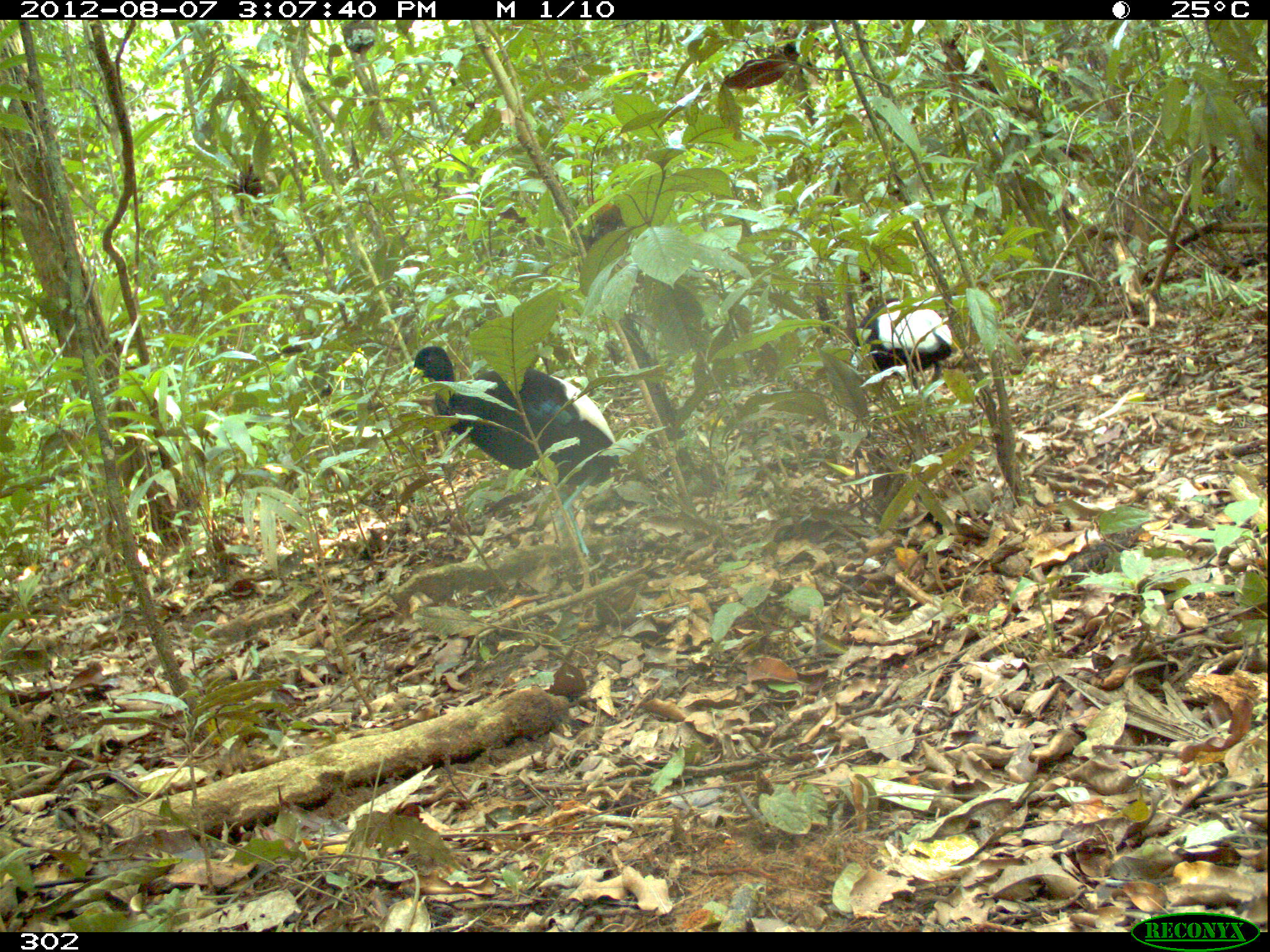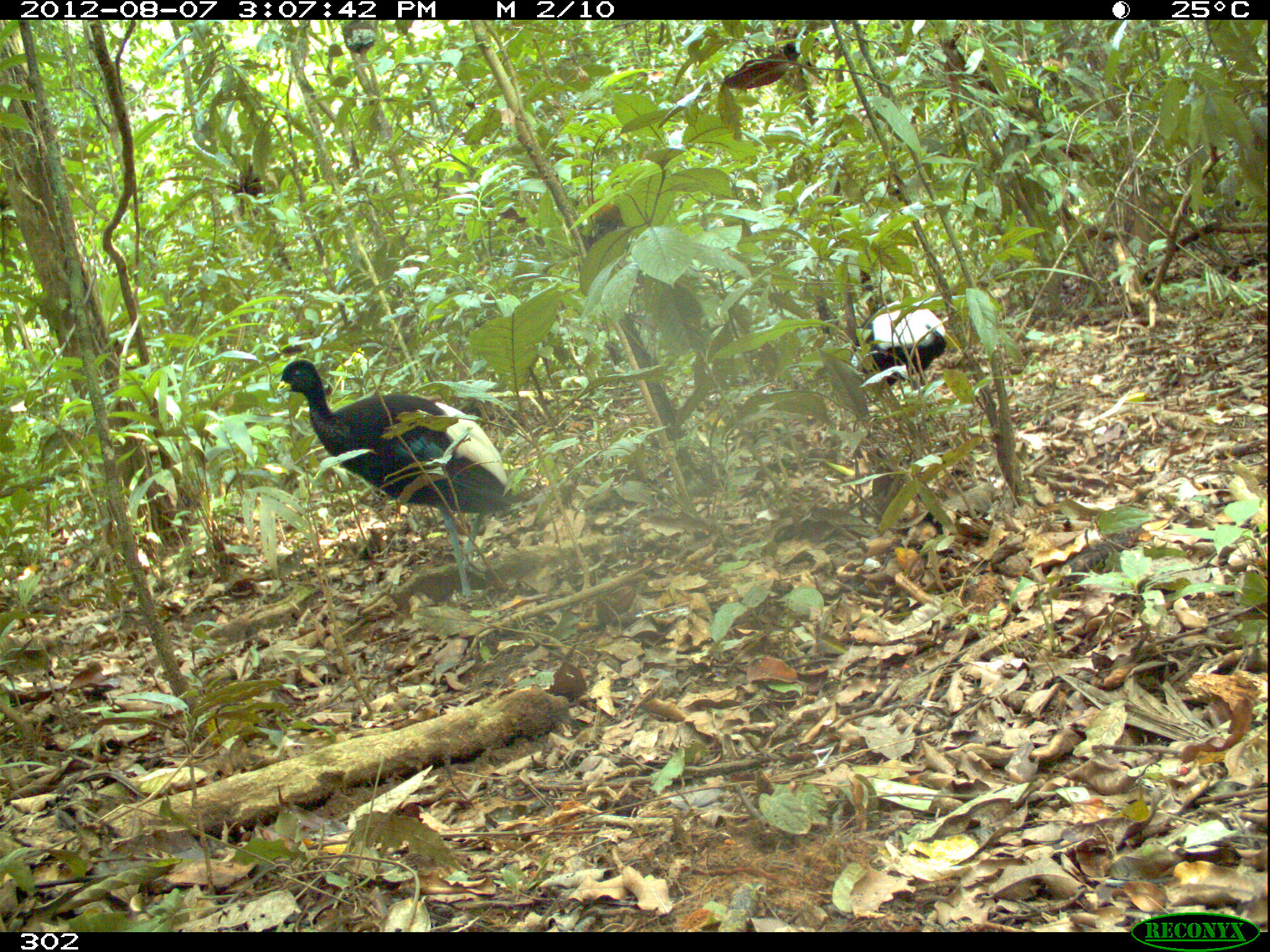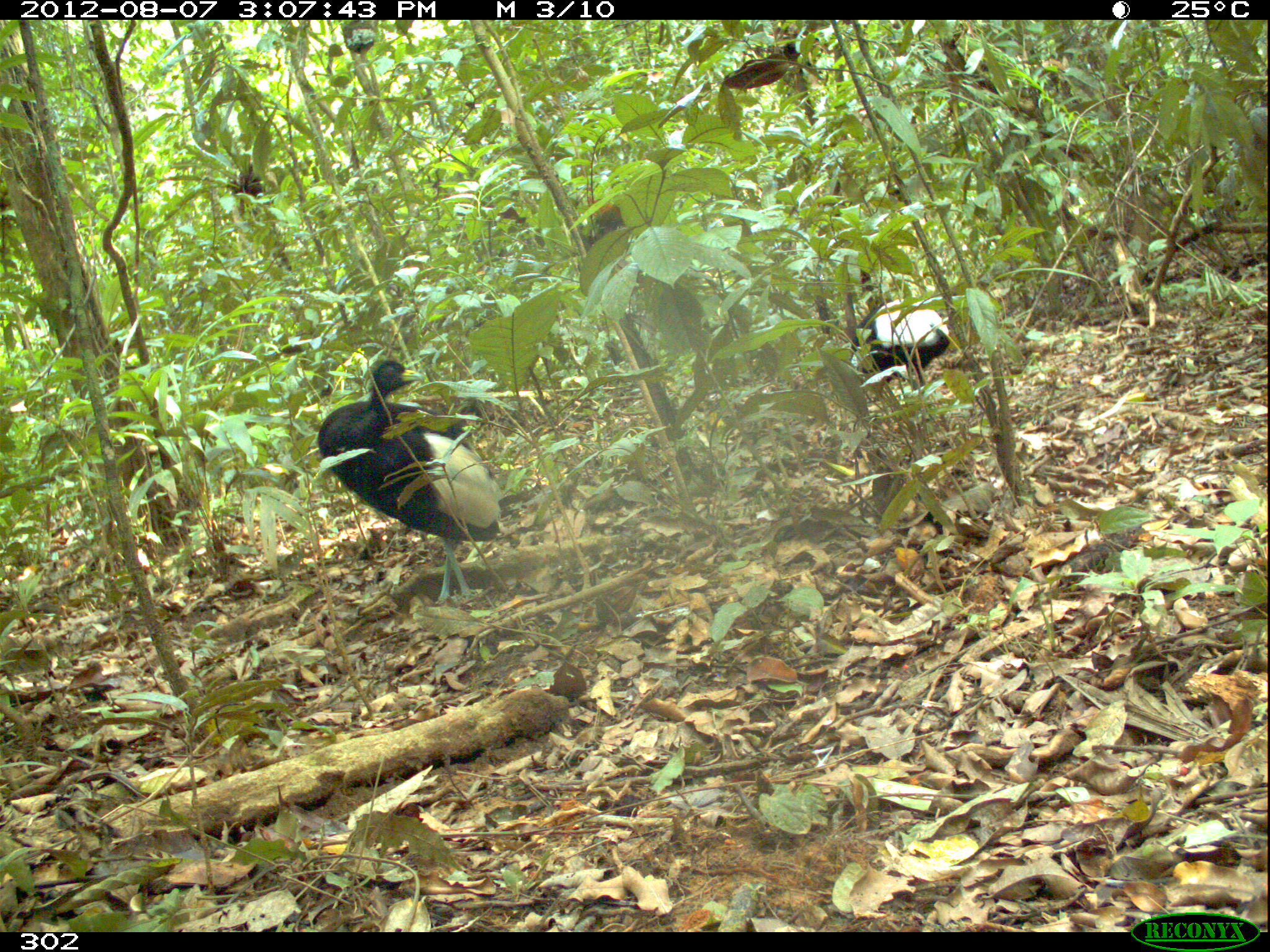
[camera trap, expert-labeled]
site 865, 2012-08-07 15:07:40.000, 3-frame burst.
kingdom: Animalia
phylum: Chordata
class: Aves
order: Gruiformes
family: Psophiidae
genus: Psophia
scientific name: Psophia leucoptera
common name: pale-winged trumpeter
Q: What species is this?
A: Psophia leucoptera (pale-winged trumpeter).